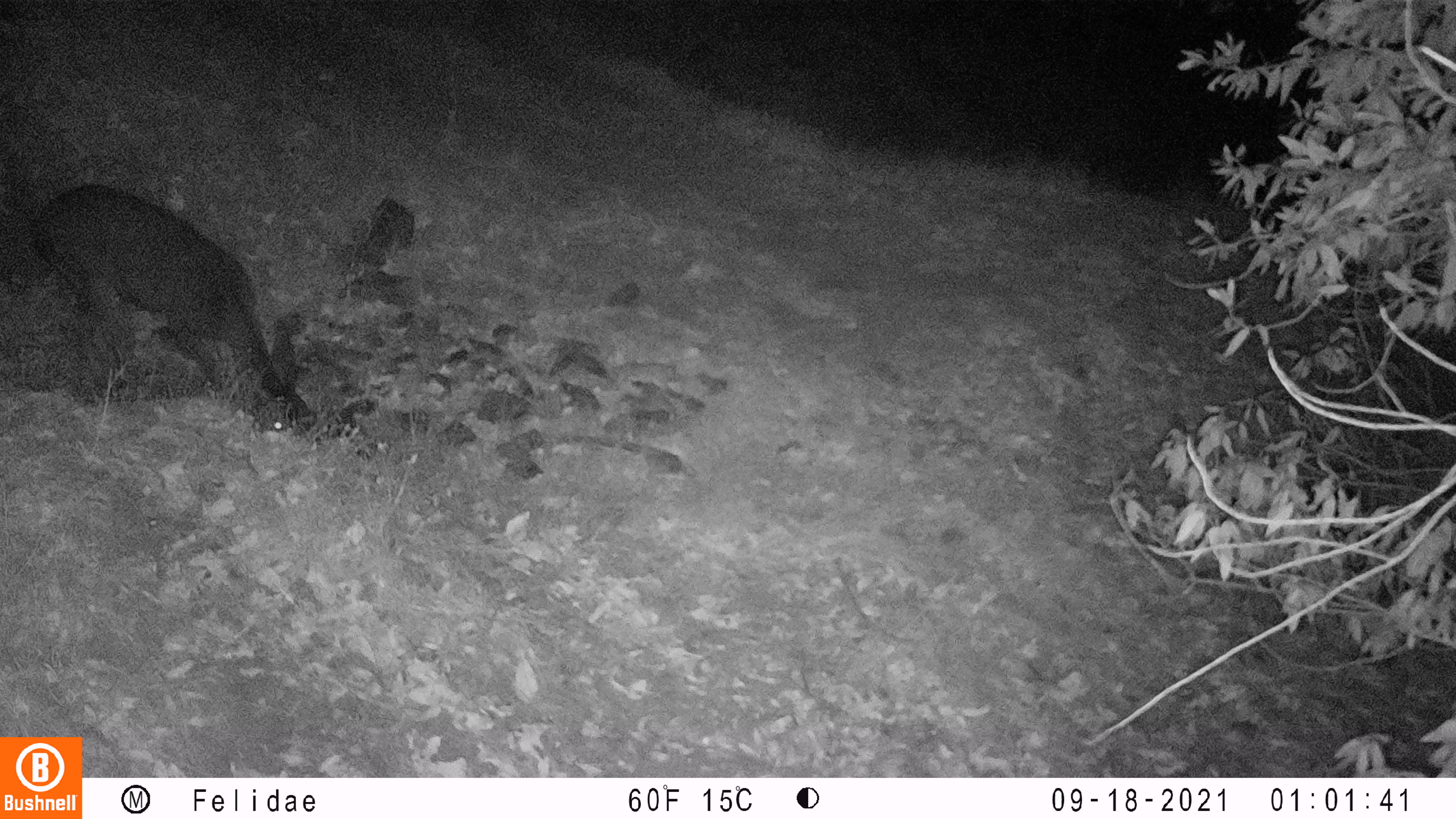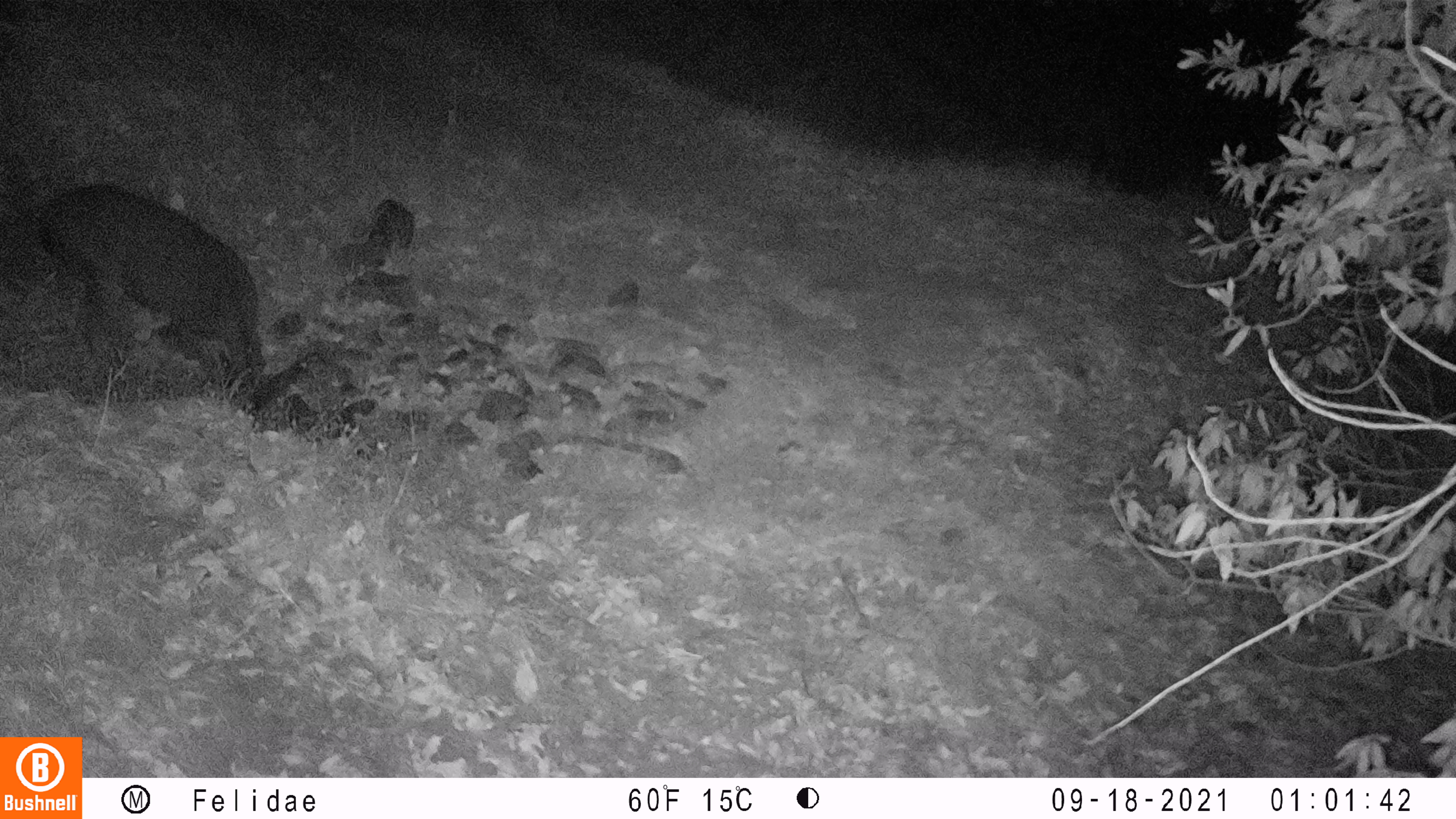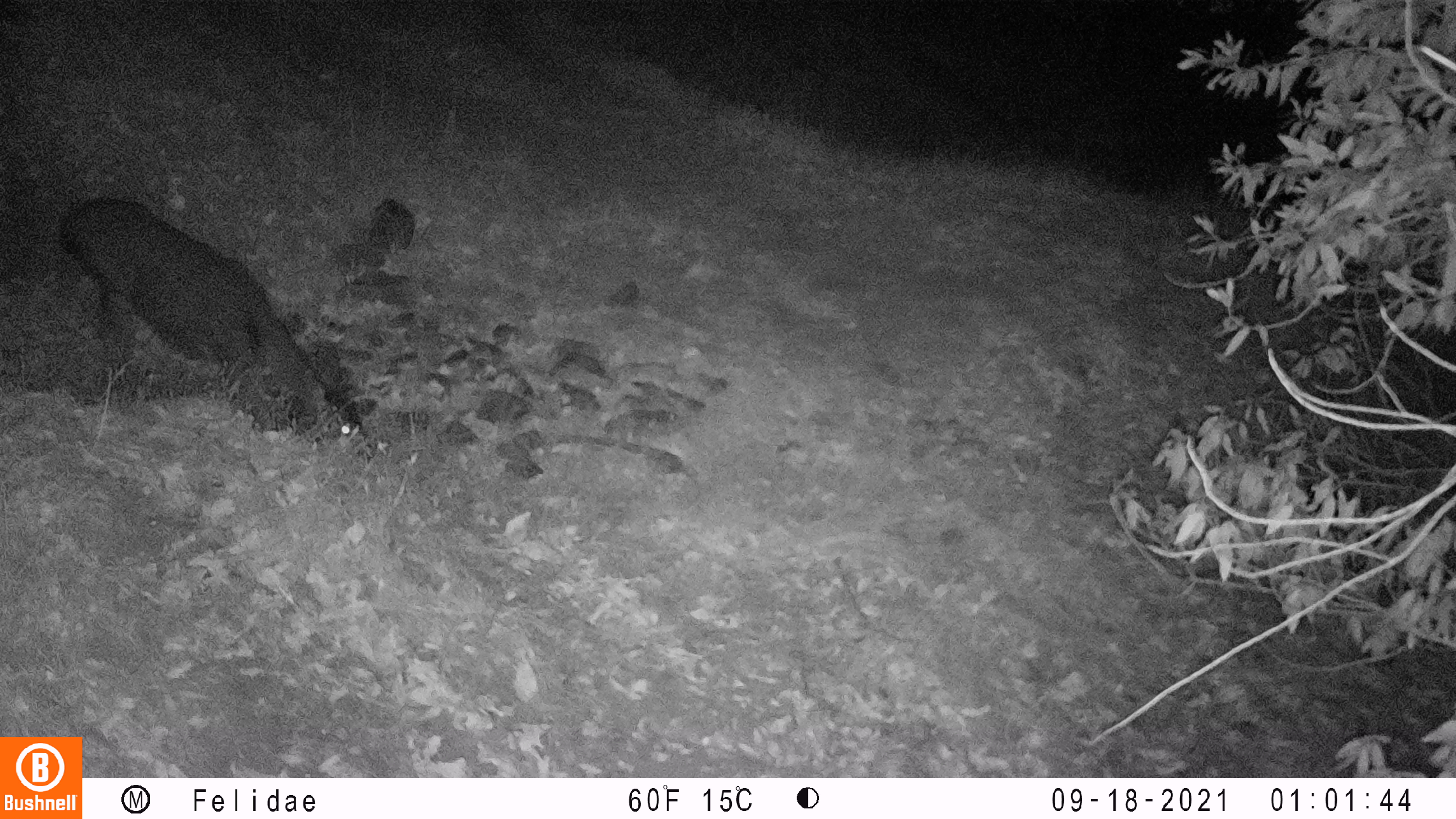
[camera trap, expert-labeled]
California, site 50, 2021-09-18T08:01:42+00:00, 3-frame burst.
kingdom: Animalia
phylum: Chordata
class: Mammalia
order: Artiodactyla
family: Cervidae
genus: Odocoileus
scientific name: Odocoileus hemionus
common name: mule deer